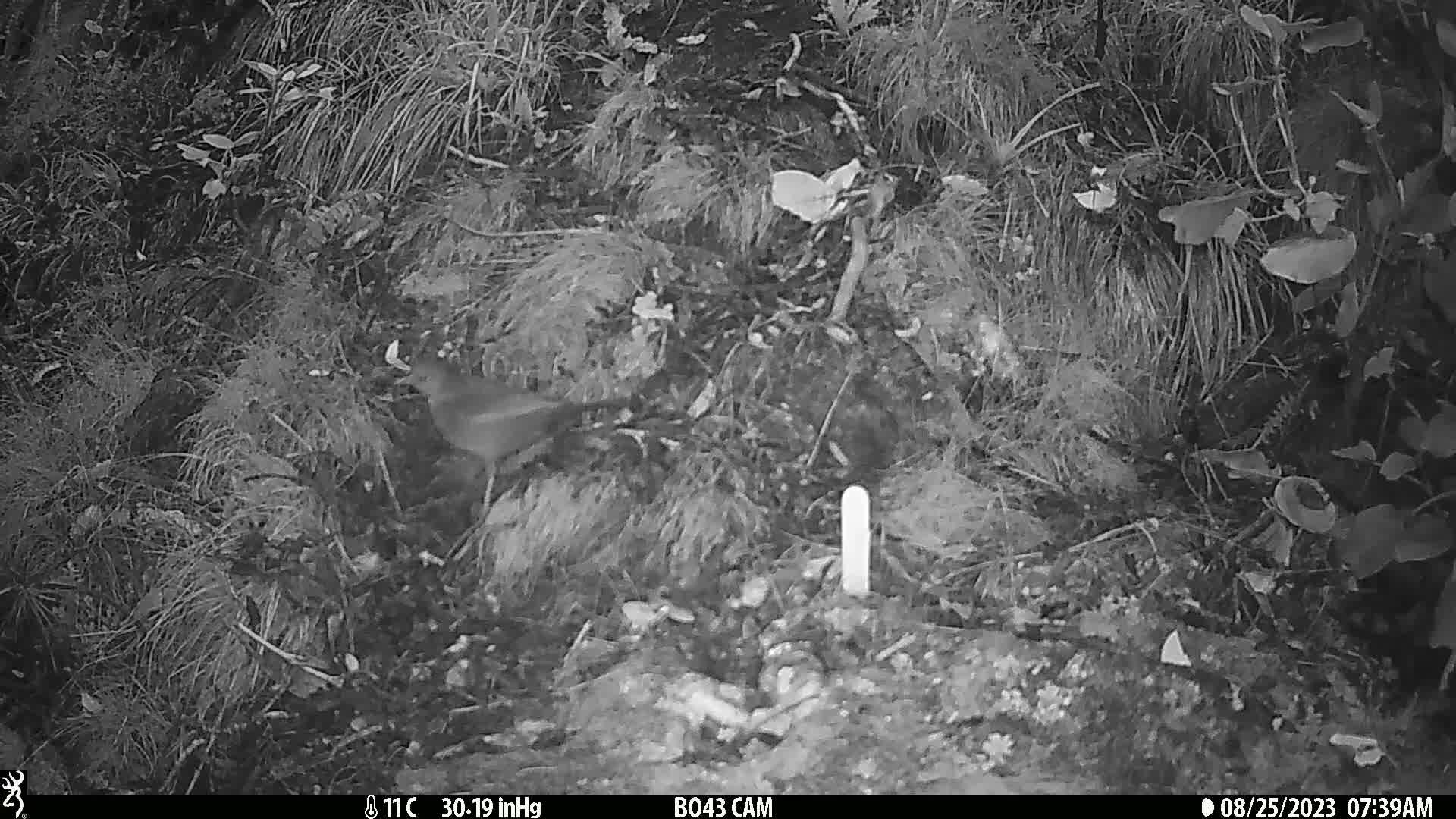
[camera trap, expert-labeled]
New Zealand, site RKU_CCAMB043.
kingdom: Animalia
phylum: Chordata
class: Aves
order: Passeriformes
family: Turdidae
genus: Turdus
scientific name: Turdus merula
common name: eurasian blackbird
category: blackbird